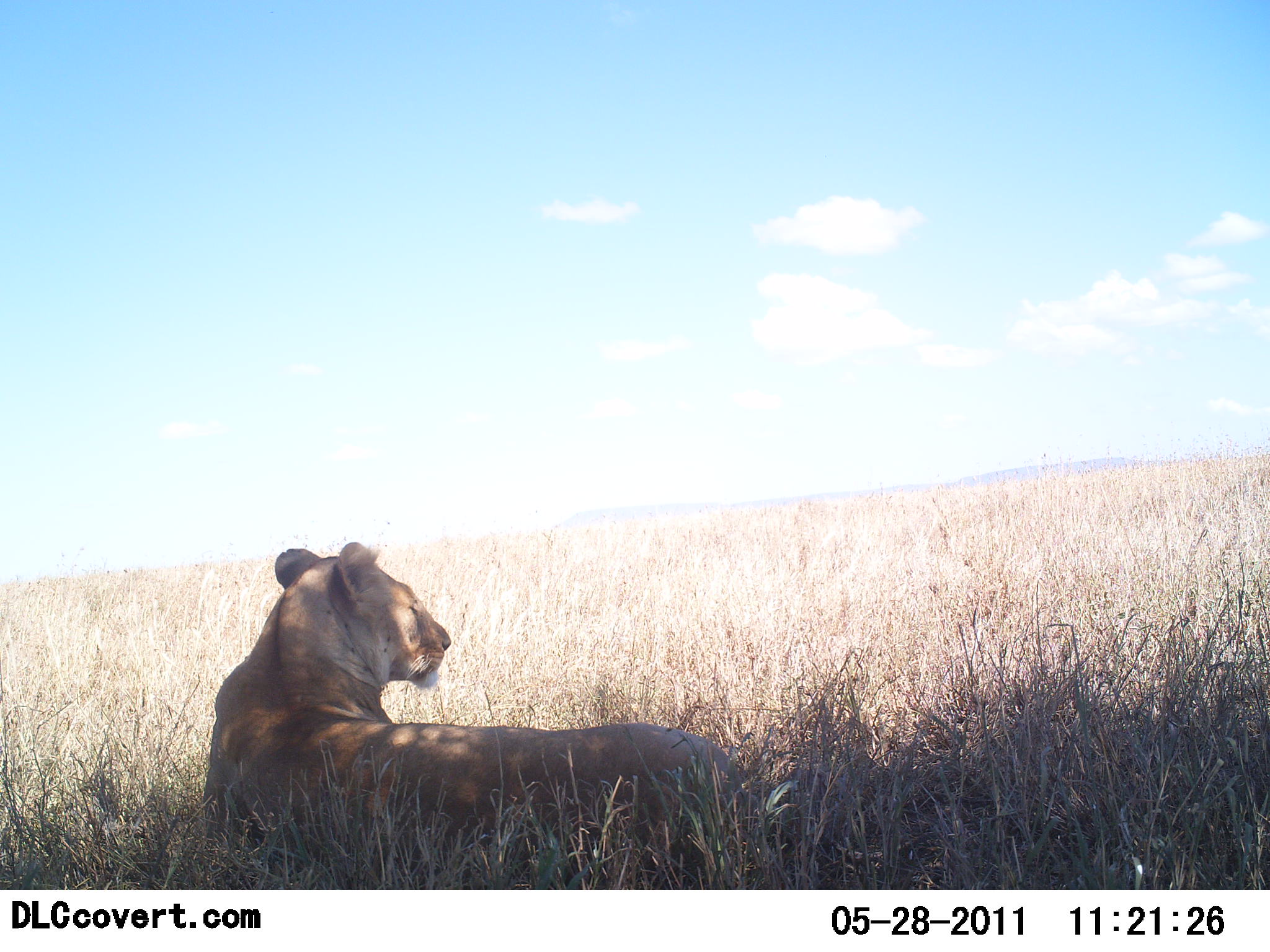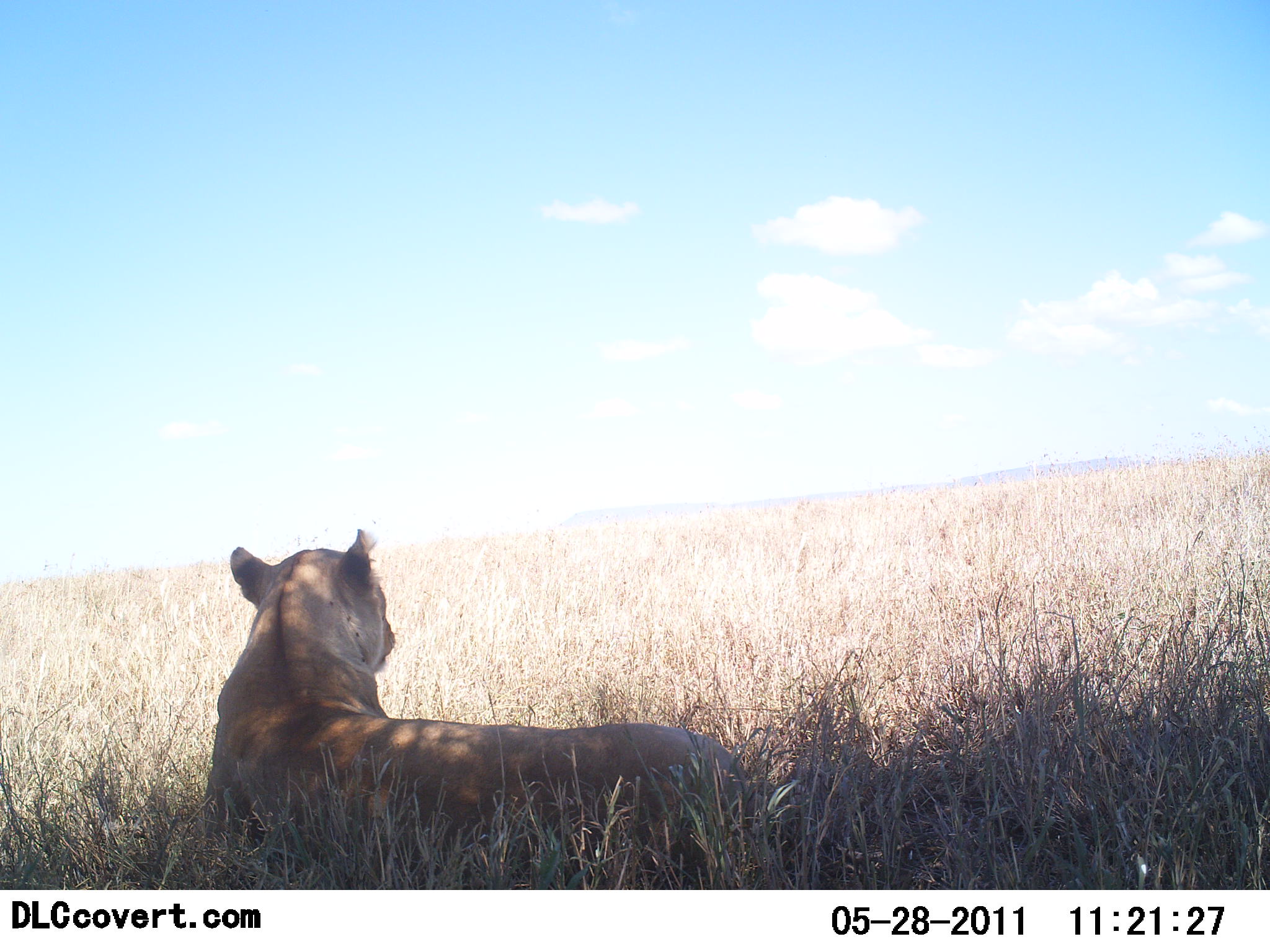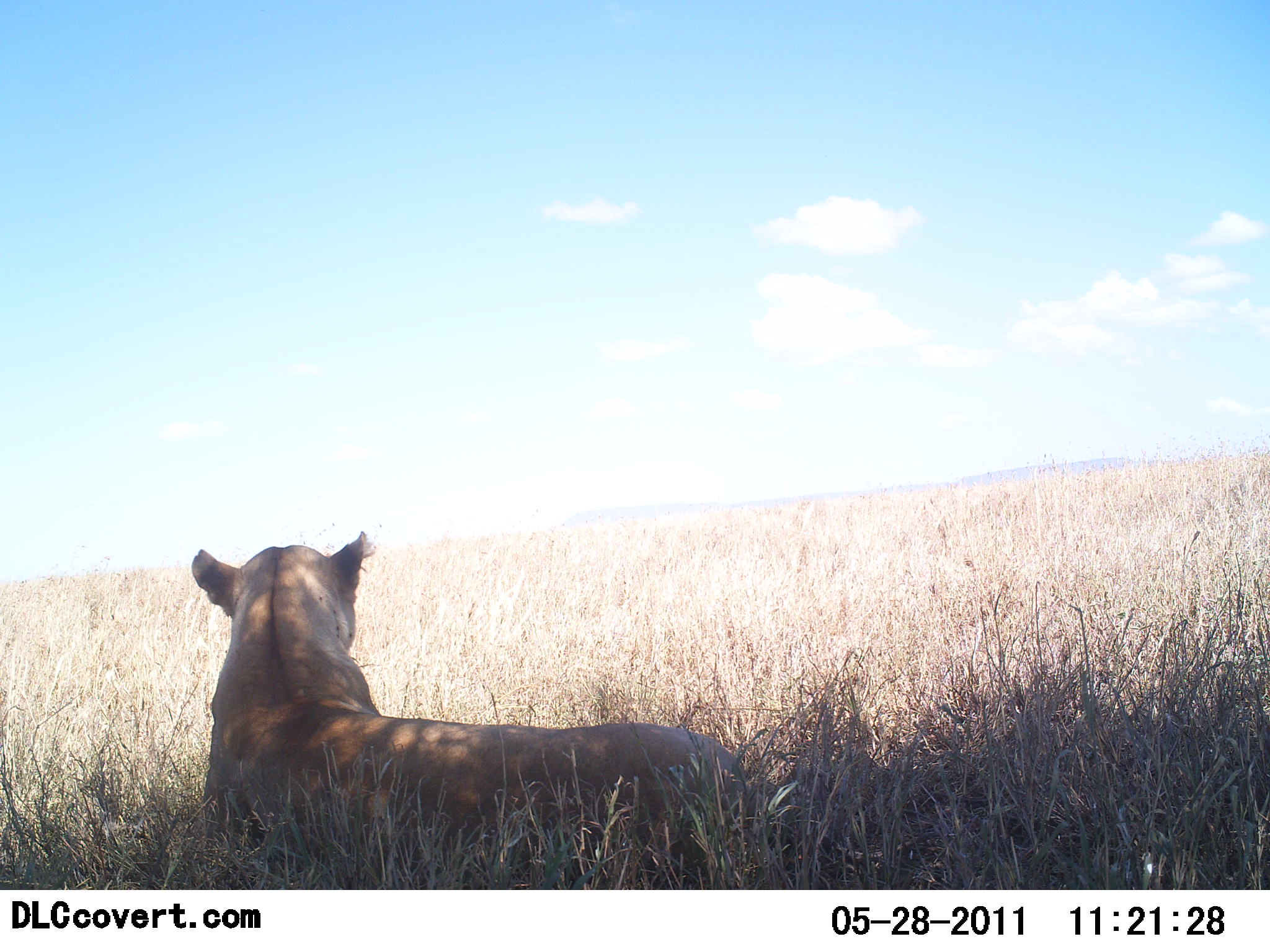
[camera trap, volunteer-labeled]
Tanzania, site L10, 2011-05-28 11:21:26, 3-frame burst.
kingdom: Animalia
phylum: Chordata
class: Mammalia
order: Carnivora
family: Felidae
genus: Panthera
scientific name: Panthera leo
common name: lion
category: lionfemale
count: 1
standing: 0%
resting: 100%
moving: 0%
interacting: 0%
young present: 0%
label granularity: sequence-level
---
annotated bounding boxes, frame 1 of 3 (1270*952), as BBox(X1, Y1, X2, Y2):
animal: BBox(200, 540, 756, 847)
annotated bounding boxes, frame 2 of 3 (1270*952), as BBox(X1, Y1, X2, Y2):
animal: BBox(203, 527, 763, 870)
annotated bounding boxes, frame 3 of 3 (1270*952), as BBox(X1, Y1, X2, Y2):
animal: BBox(193, 531, 792, 854)